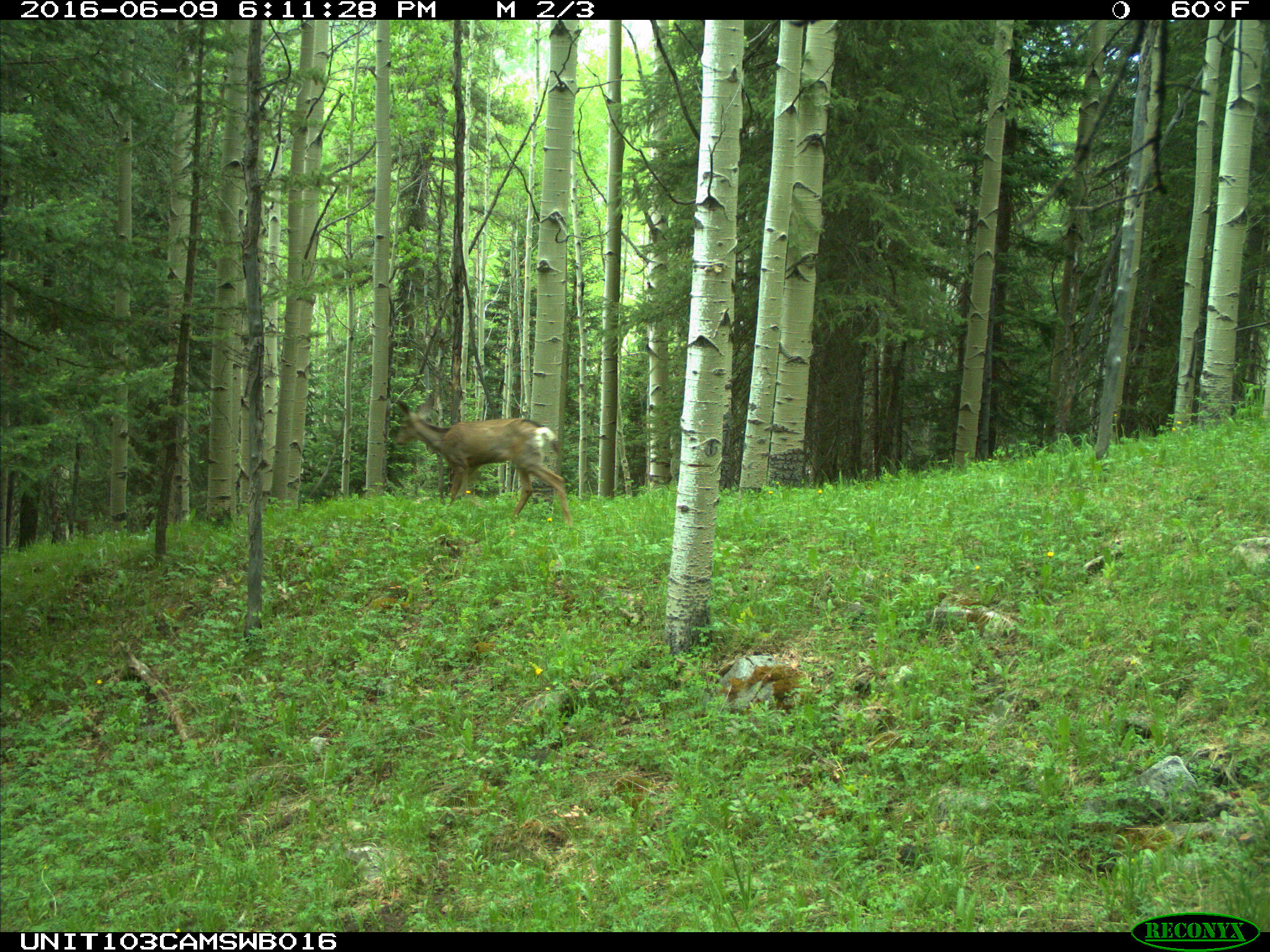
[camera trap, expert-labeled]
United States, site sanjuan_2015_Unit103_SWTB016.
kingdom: Animalia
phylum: Chordata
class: Mammalia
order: Artiodactyla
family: Cervidae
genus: Odocoileus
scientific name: Odocoileus hemionus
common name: mule deer